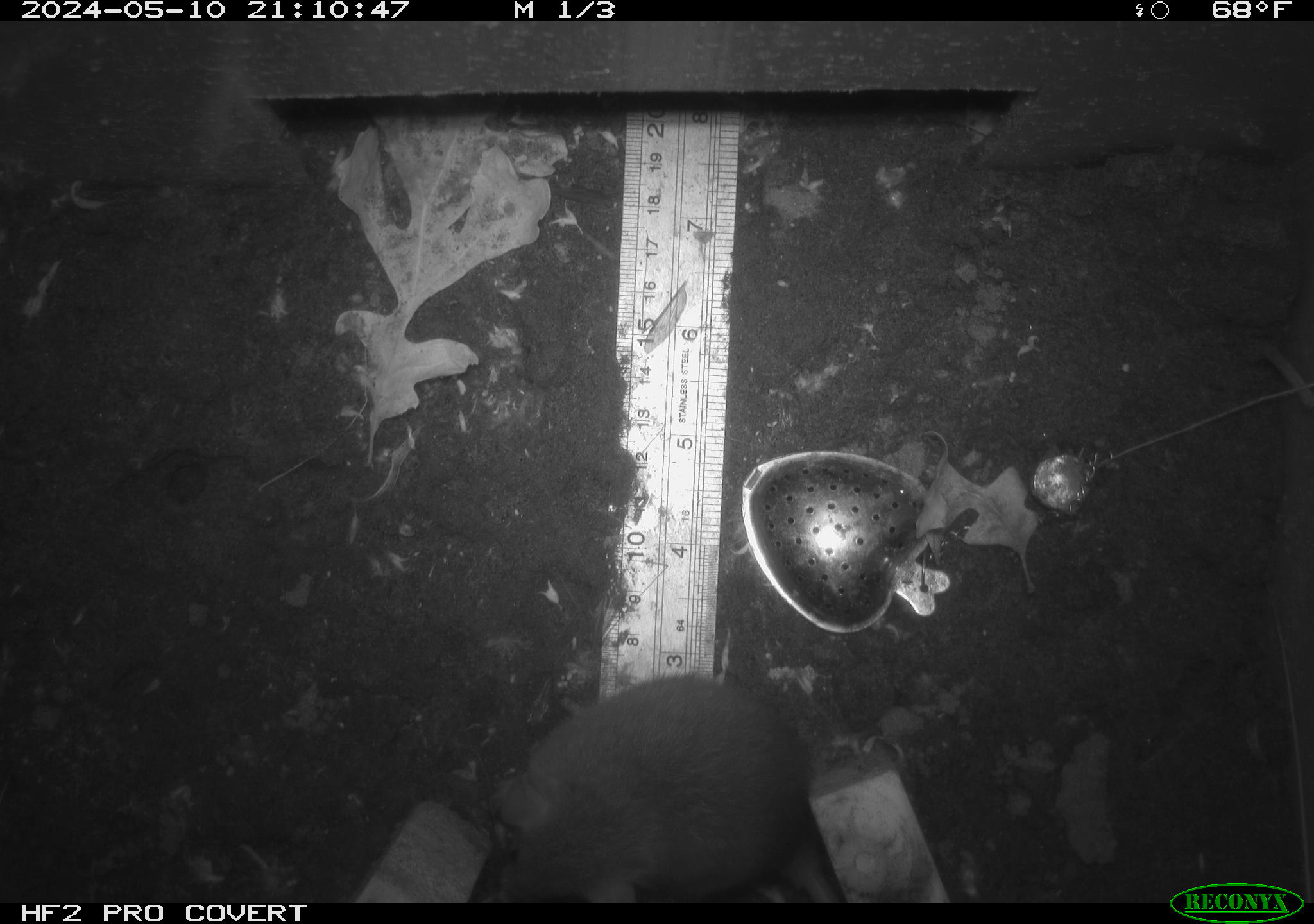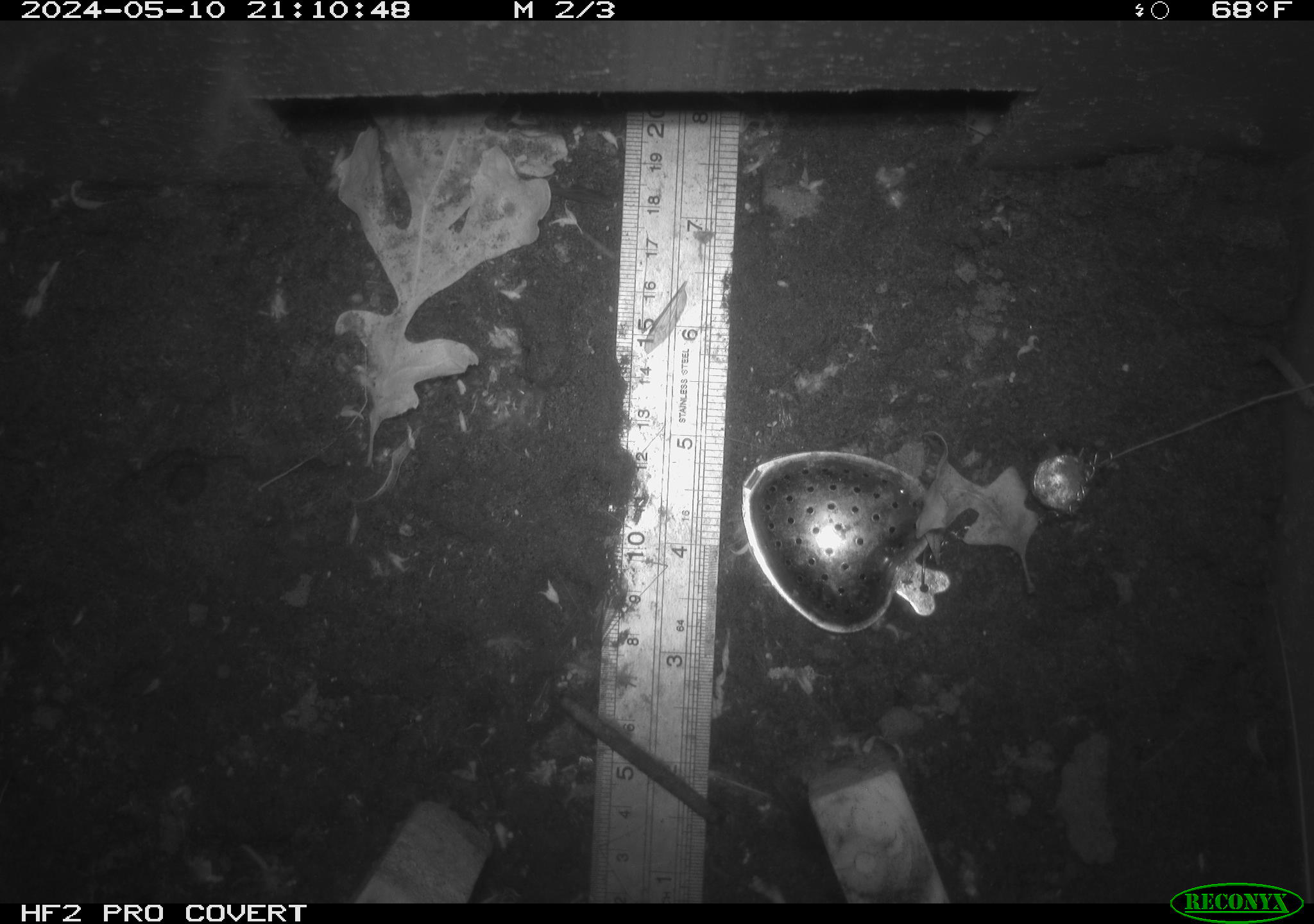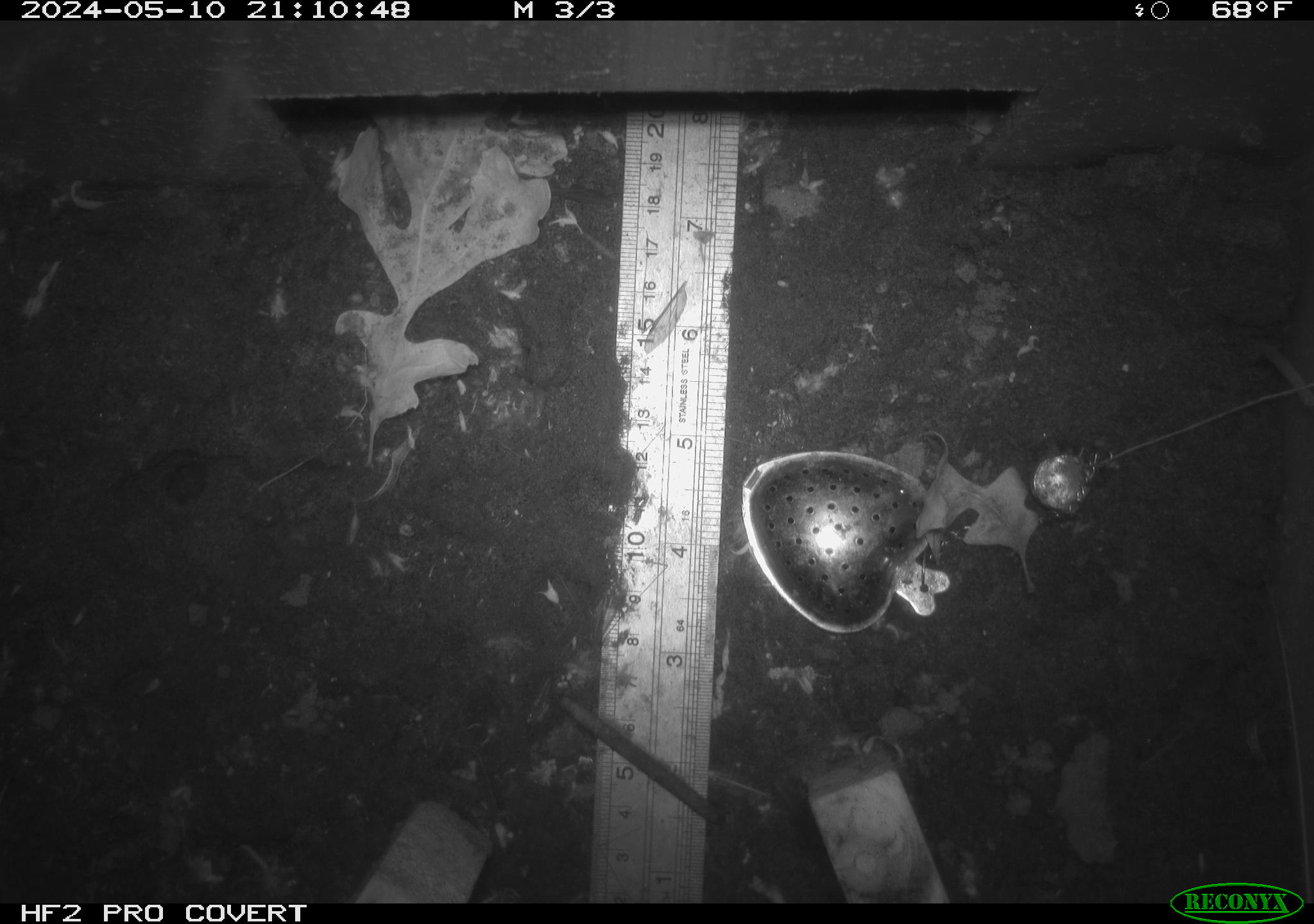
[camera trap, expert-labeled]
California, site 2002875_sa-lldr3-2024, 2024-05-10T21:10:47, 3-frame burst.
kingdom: Animalia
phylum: Chordata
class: Mammalia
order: Rodentia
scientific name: Rodentia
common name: rodent